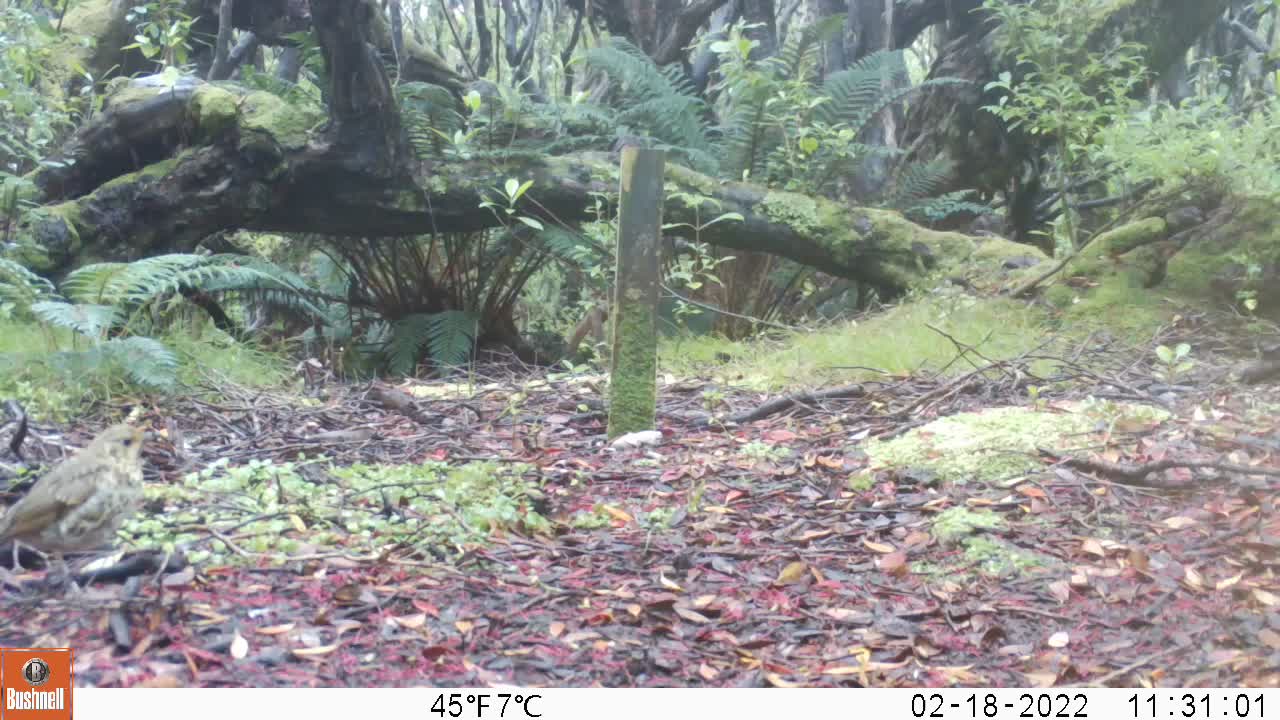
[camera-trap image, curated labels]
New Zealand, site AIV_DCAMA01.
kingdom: Animalia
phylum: Chordata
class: Aves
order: Passeriformes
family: Turdidae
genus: Turdus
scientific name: Turdus philomelos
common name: song thrush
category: thrush